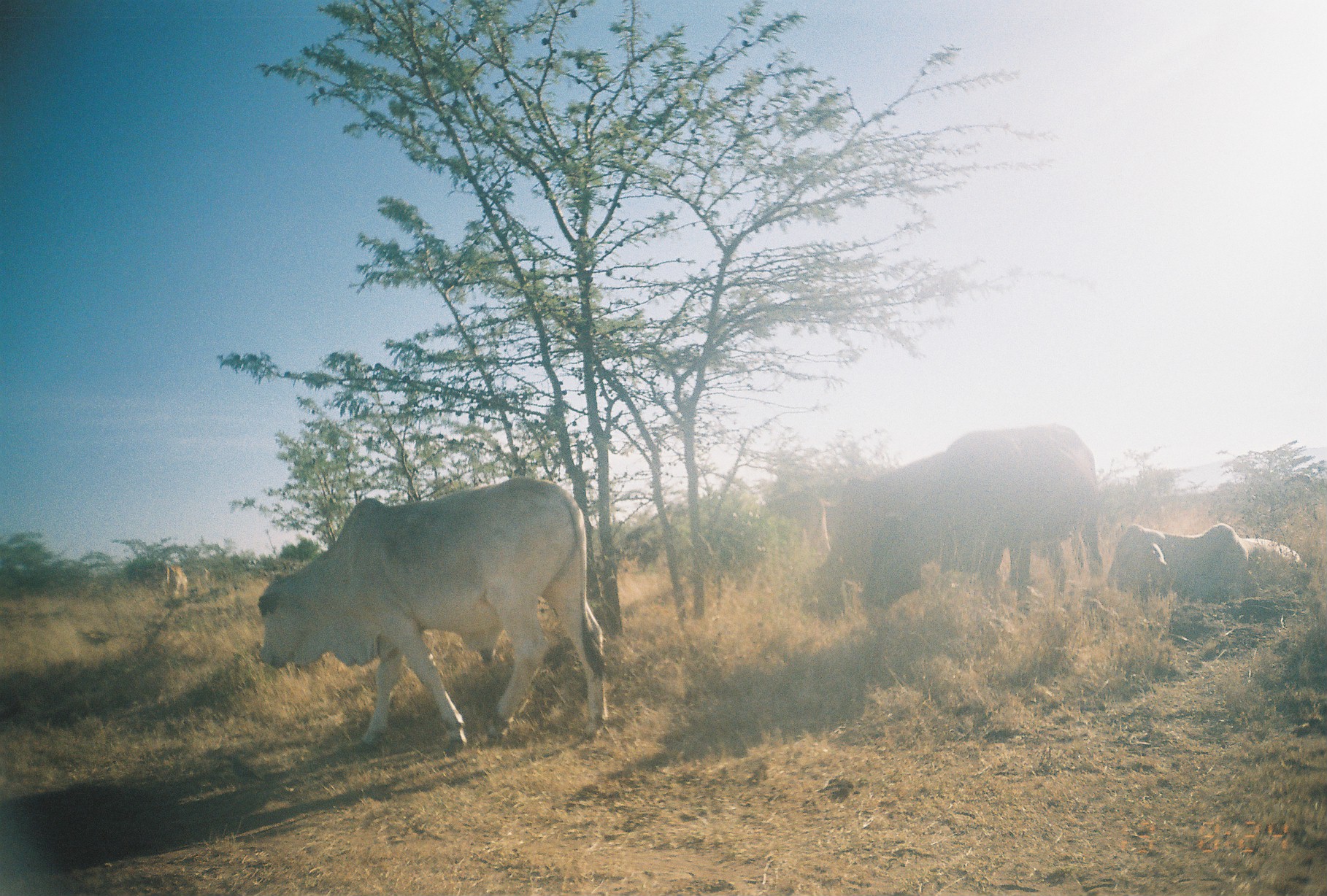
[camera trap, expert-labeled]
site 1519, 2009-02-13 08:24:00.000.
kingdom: Animalia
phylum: Chordata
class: Mammalia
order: Artiodactyla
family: Bovidae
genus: Bos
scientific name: Bos taurus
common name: domestic cattle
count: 6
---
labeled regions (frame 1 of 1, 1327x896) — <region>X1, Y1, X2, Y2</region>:
bos taurus: <region>256, 474, 612, 757</region>; <region>861, 422, 1104, 624</region>; <region>807, 450, 953, 590</region>; <region>1108, 522, 1327, 607</region>; <region>759, 490, 831, 556</region>; <region>131, 560, 189, 609</region>; <region>181, 566, 211, 596</region>